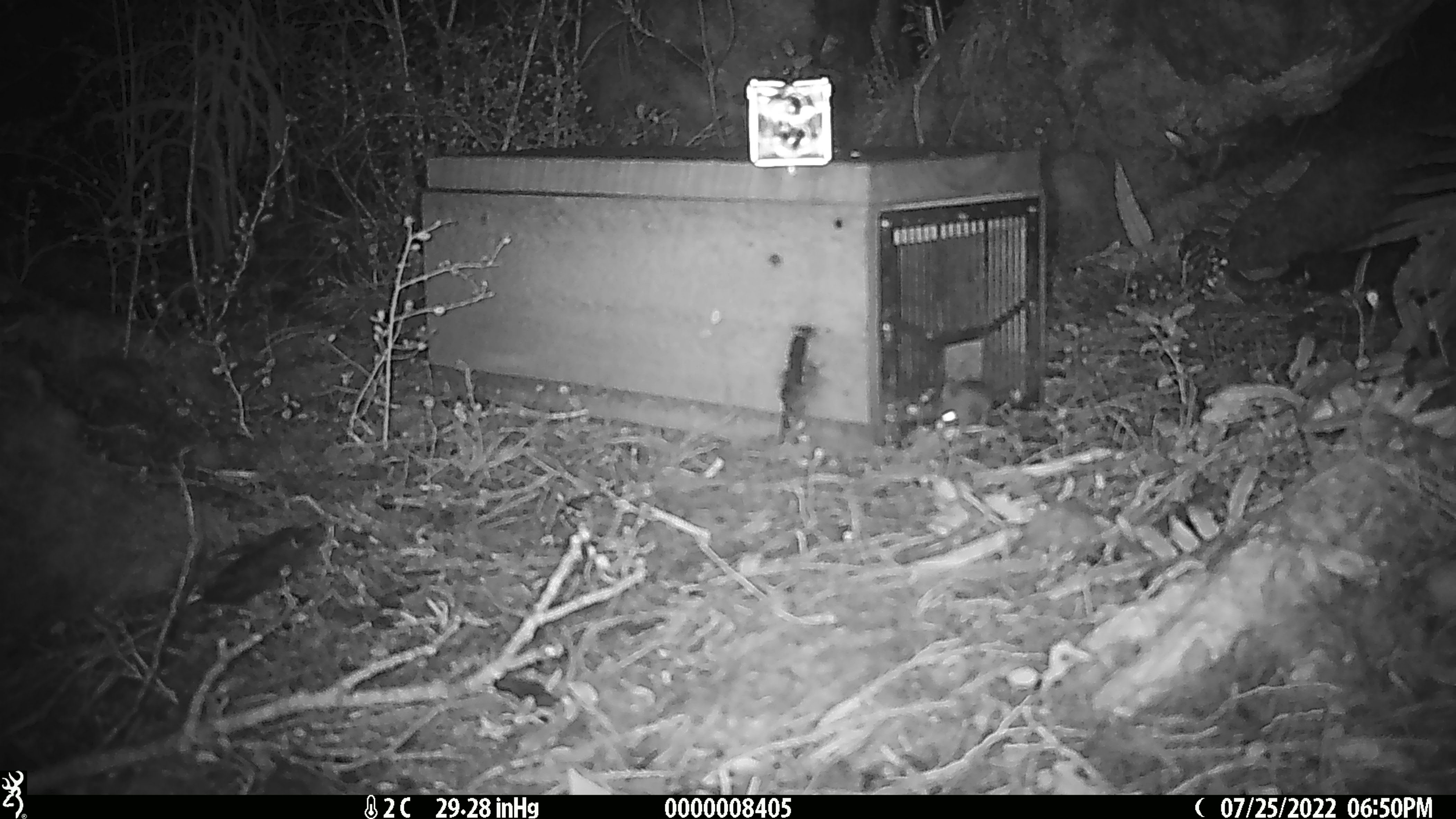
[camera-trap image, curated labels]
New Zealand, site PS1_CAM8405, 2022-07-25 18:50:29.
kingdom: Animalia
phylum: Chordata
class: Mammalia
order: Rodentia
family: Muridae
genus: Mus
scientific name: Mus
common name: mouse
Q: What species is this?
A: Mouse (Mus).